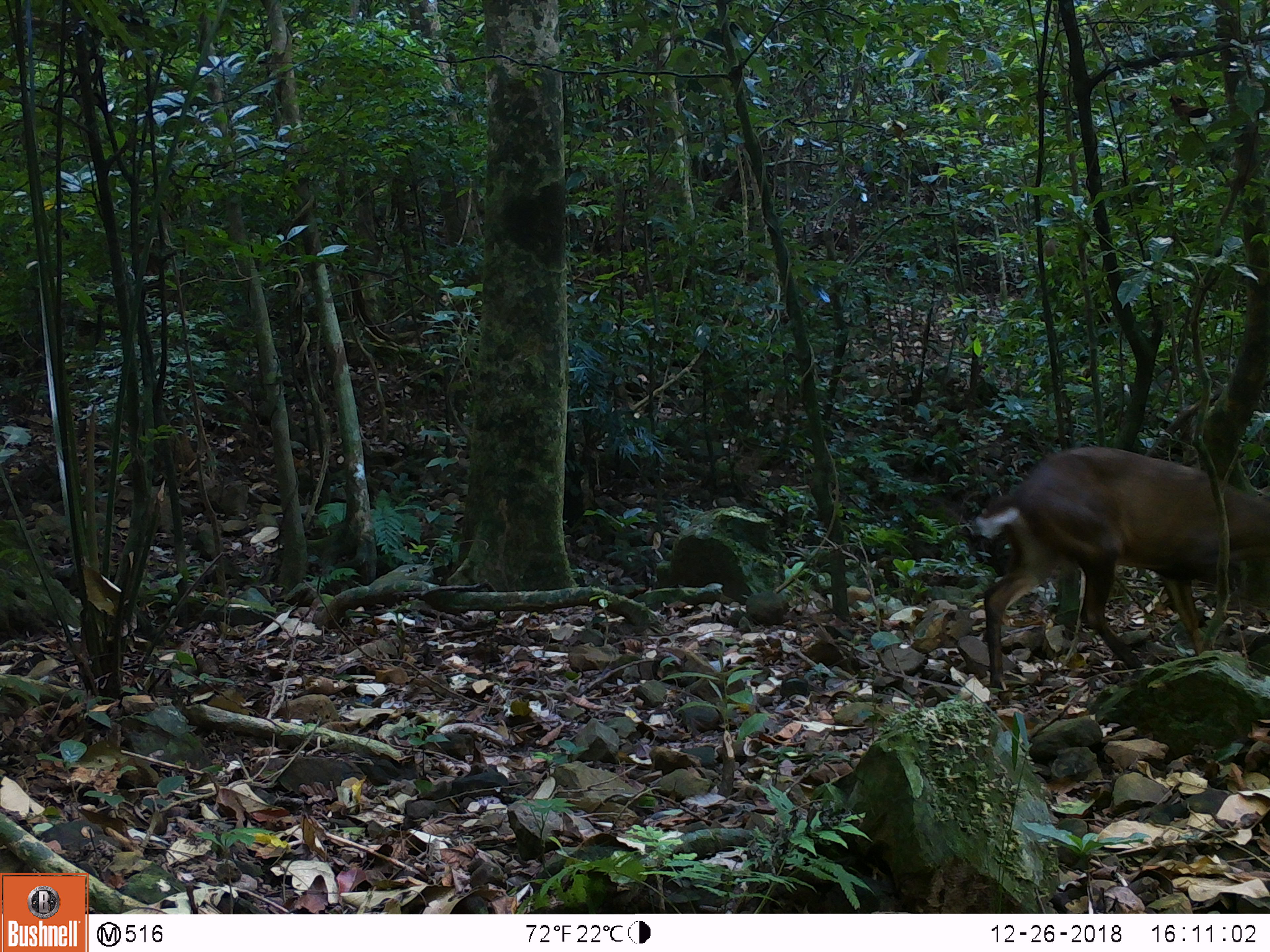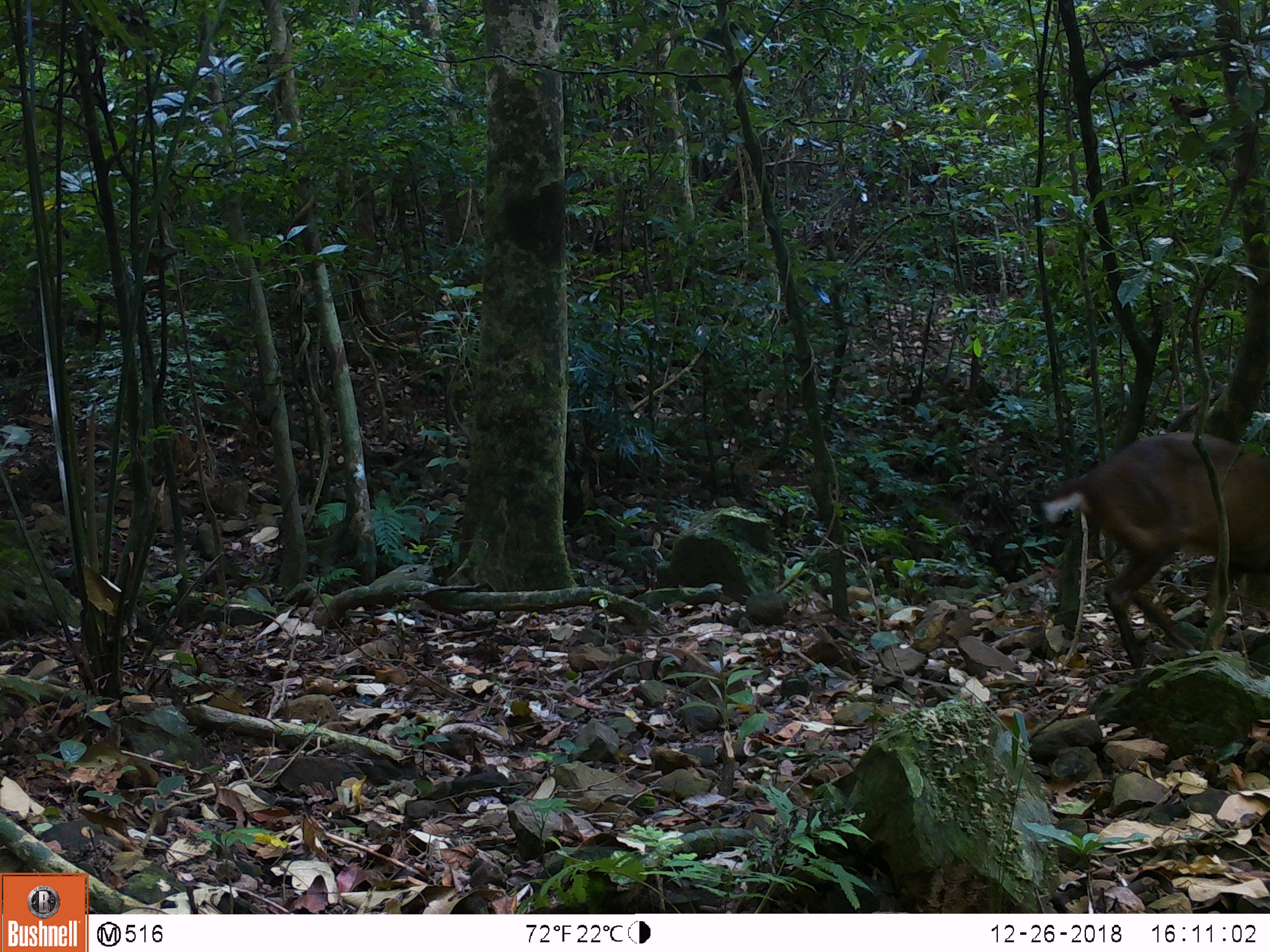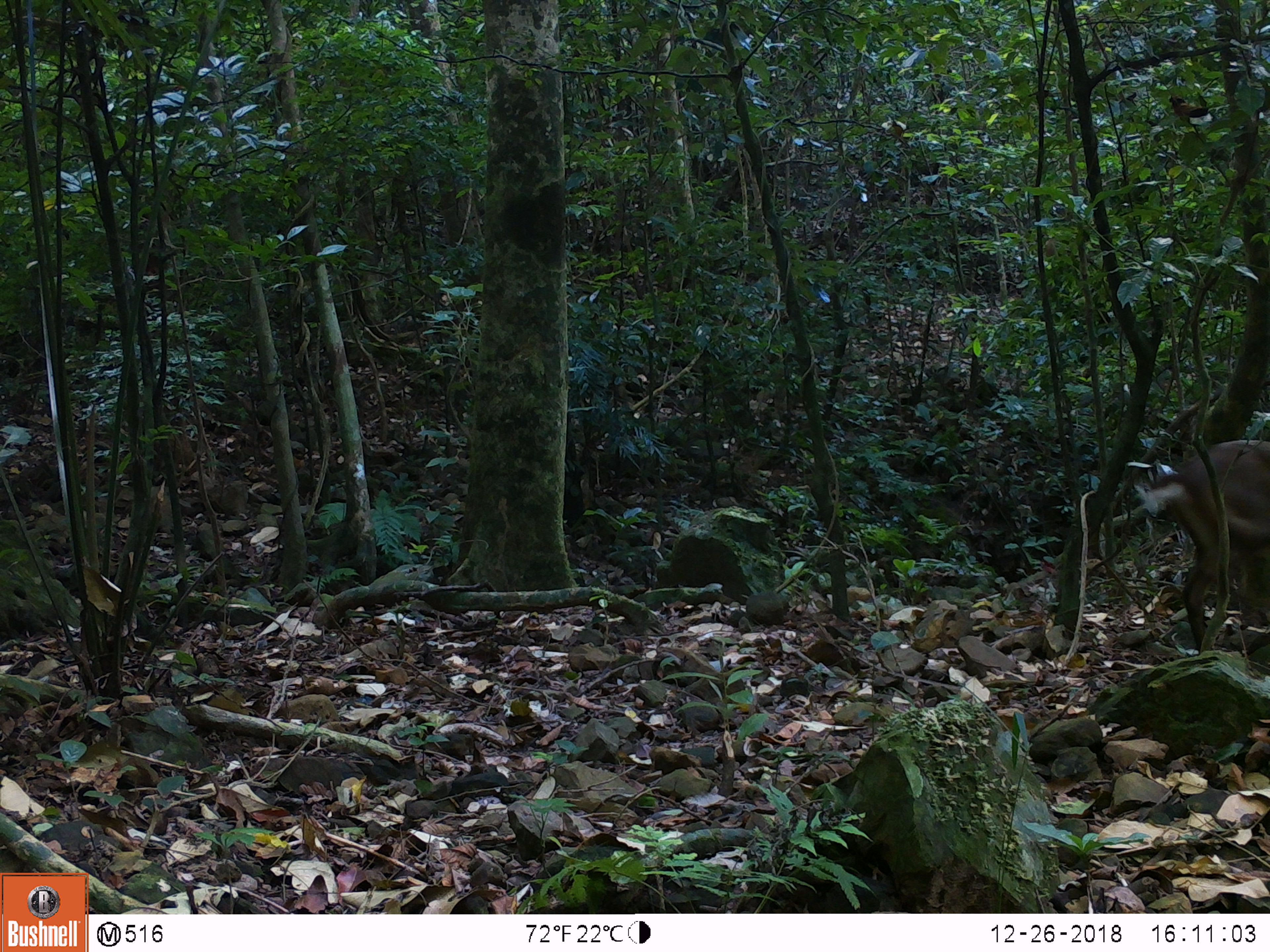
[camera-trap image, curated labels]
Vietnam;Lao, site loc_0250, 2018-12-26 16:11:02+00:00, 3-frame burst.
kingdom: Animalia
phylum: Chordata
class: Mammalia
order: Artiodactyla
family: Cervidae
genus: Muntiacus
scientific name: Muntiacus vuquangensis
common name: large-antlered muntjac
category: large antlered muntjac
Large antlered muntjac (large-antlered muntjac) (Muntiacus vuquangensis). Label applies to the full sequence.